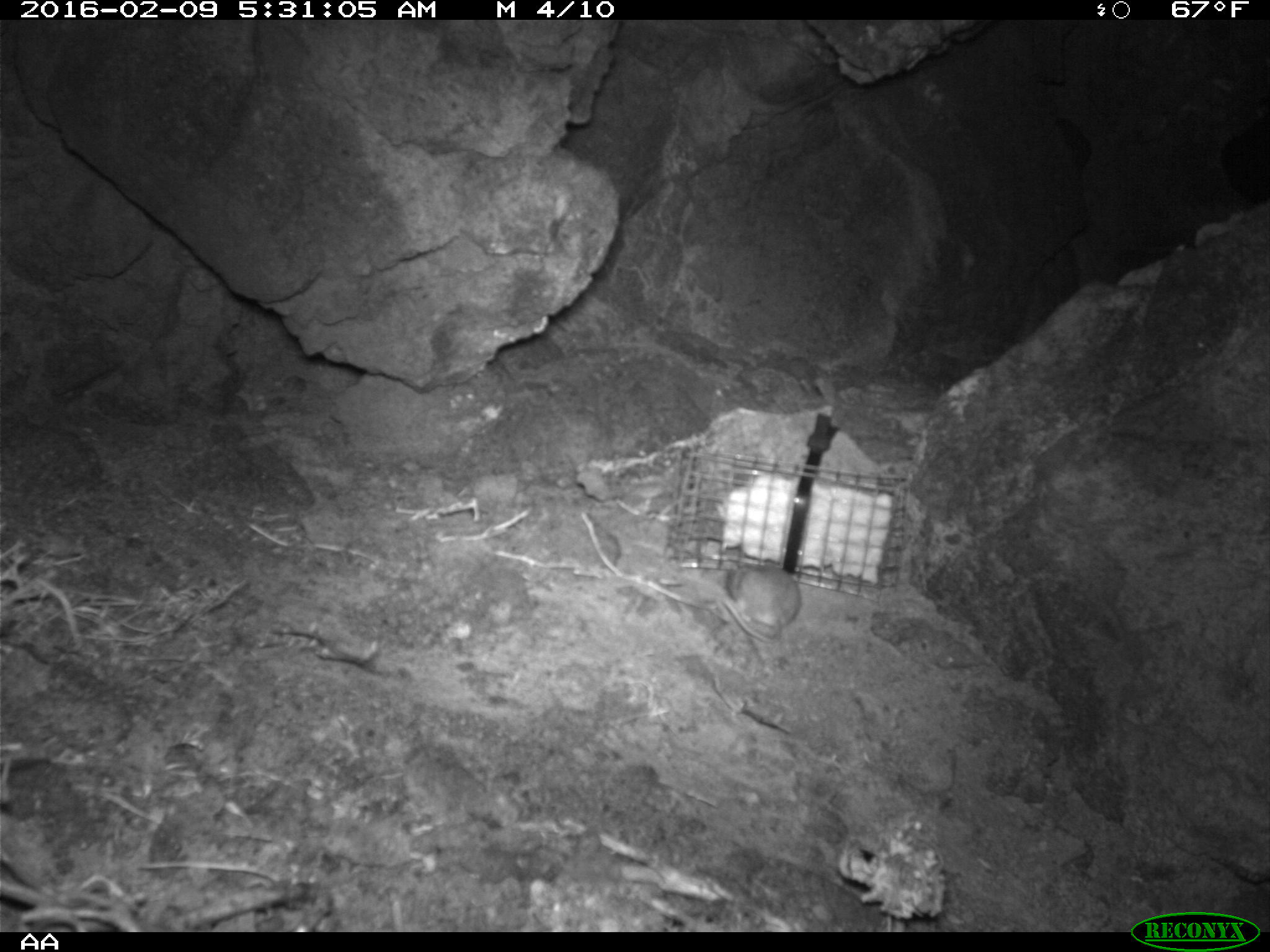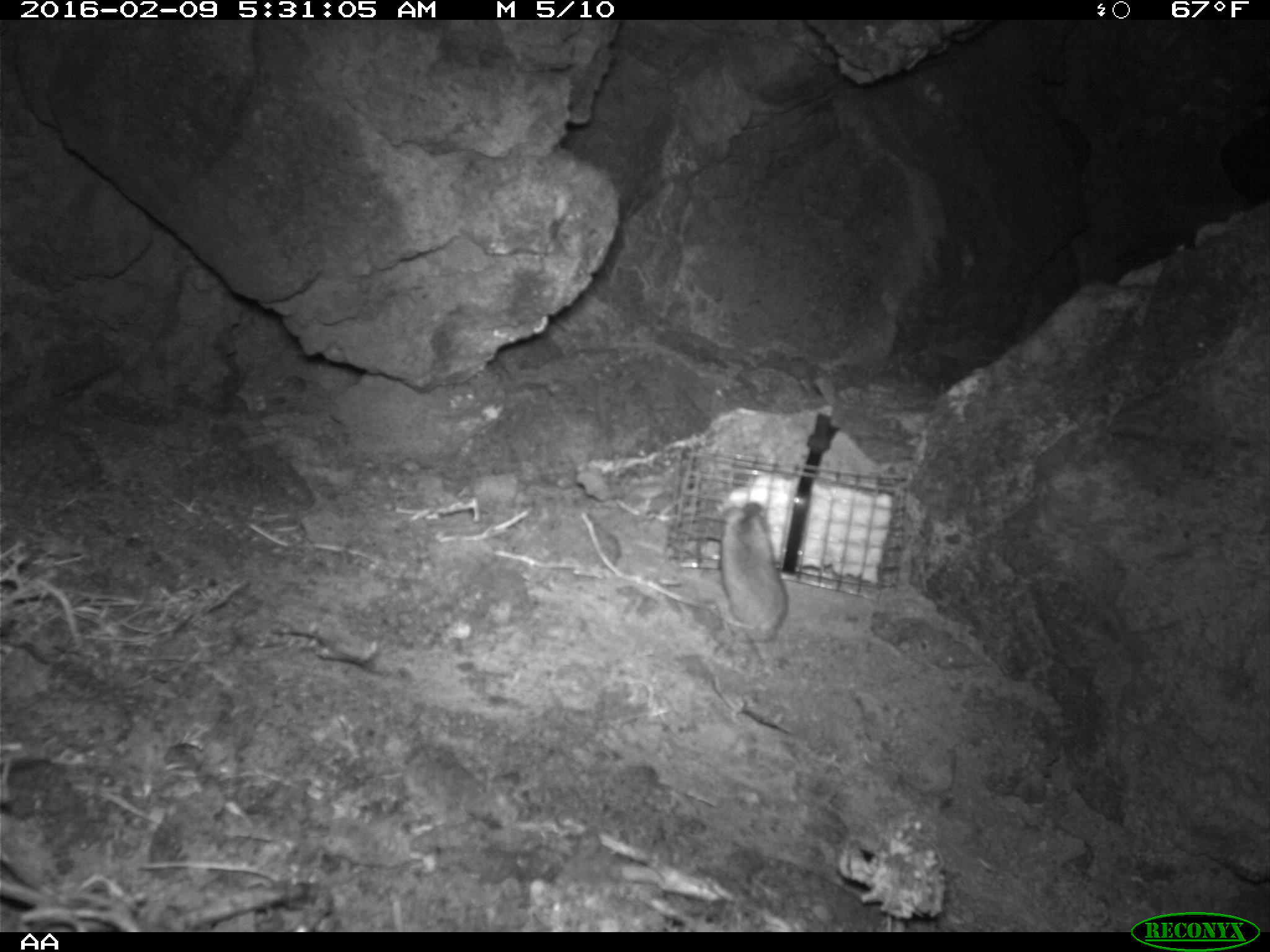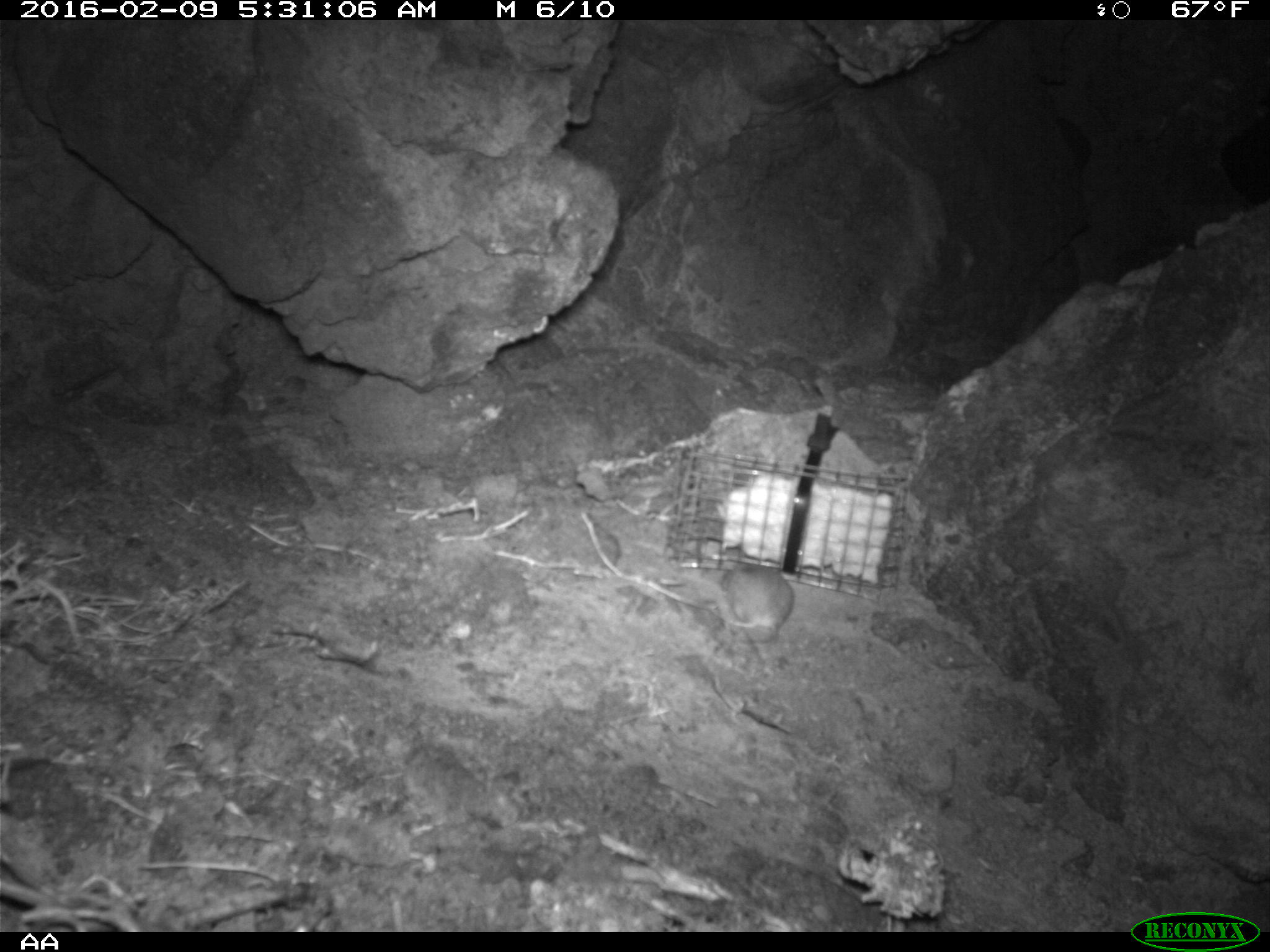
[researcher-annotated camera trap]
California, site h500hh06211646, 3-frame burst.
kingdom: Animalia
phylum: Chordata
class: Mammalia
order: Rodentia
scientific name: Rodentia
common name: rodent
Rodent (Rodentia).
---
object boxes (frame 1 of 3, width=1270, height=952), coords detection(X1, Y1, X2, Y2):
rodent: detection(722, 558, 802, 643)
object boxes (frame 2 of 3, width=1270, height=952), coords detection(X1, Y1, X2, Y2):
rodent: detection(717, 501, 786, 660)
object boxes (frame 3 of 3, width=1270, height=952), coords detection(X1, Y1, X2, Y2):
rodent: detection(717, 559, 793, 633)